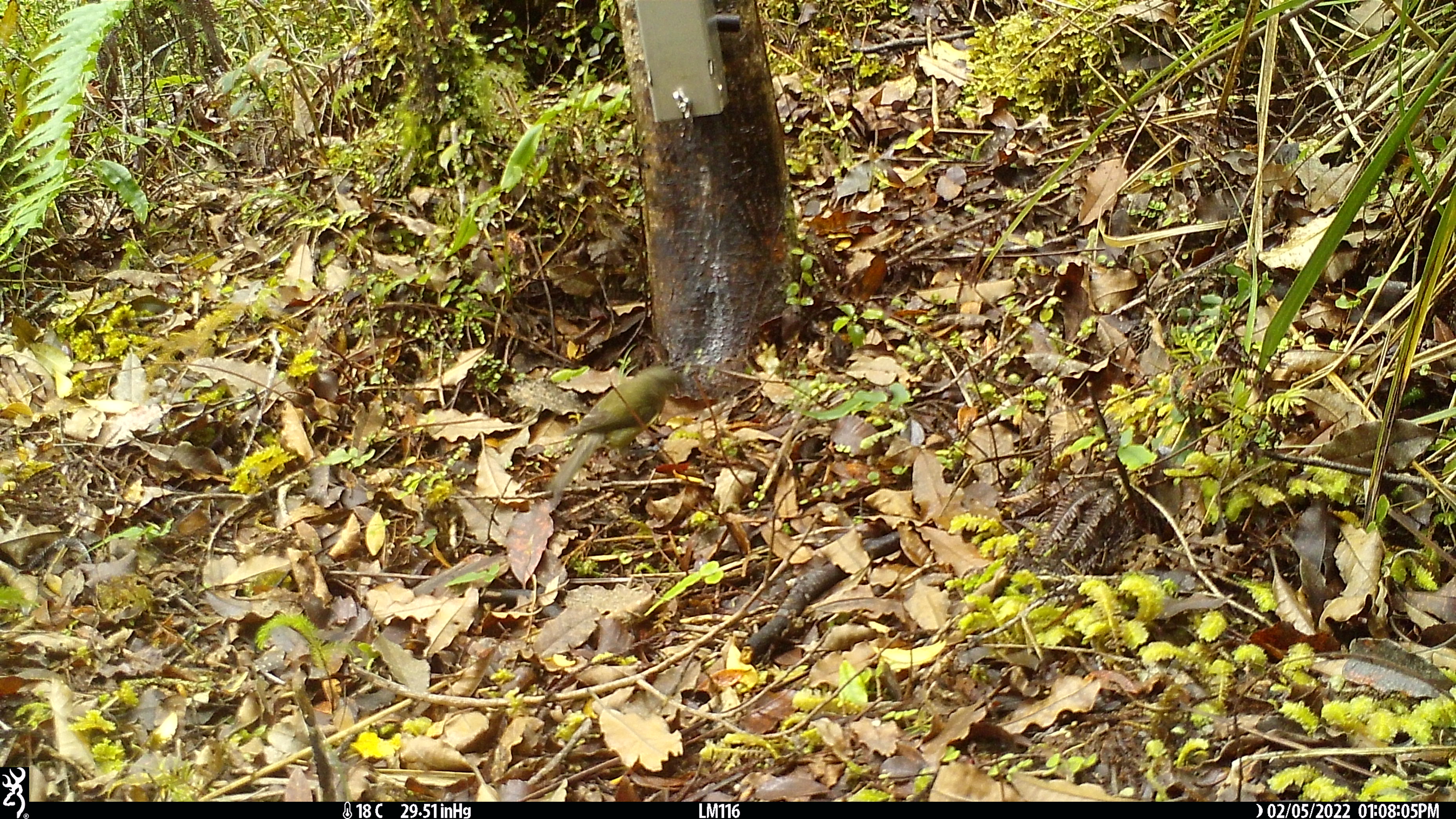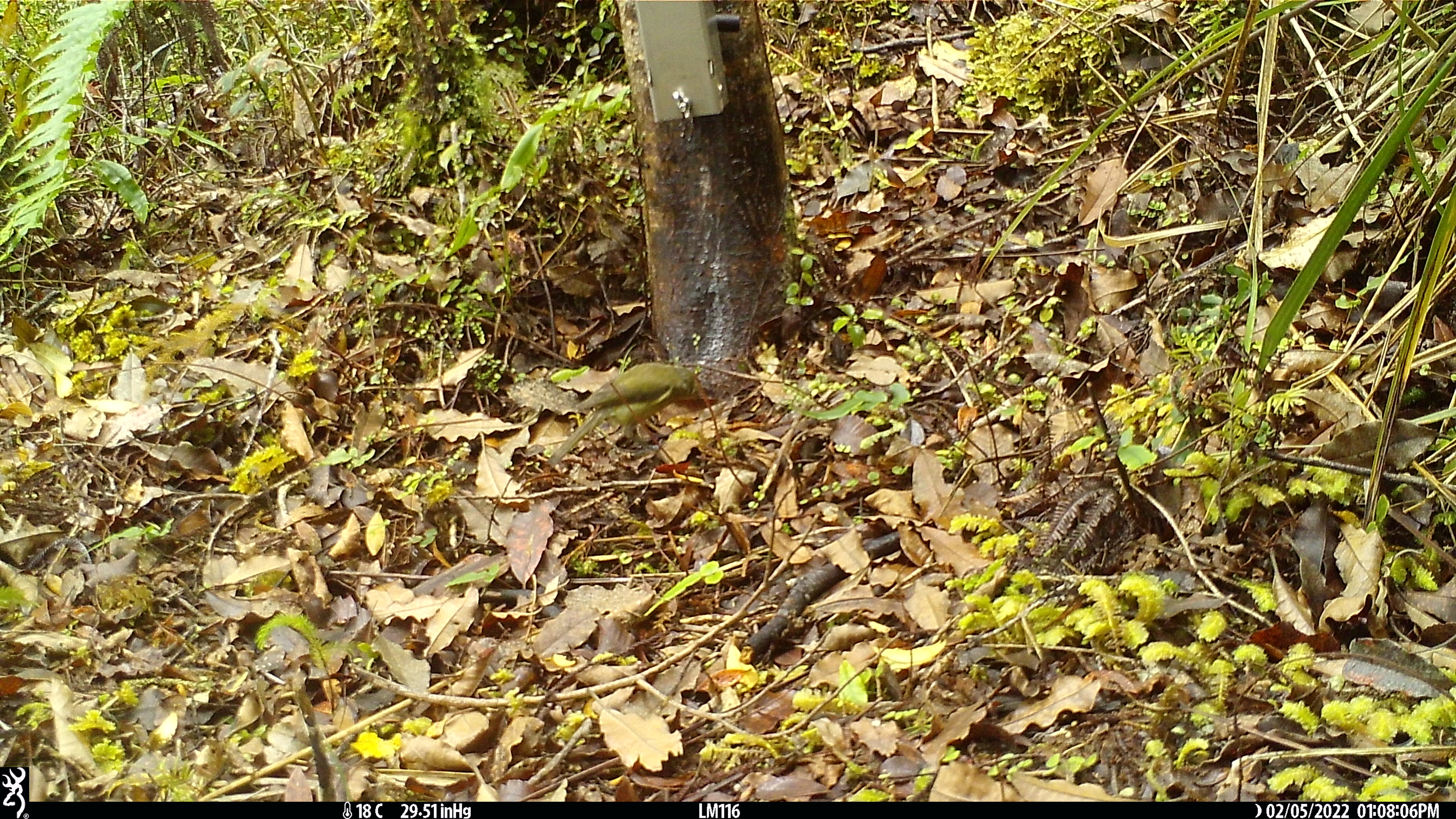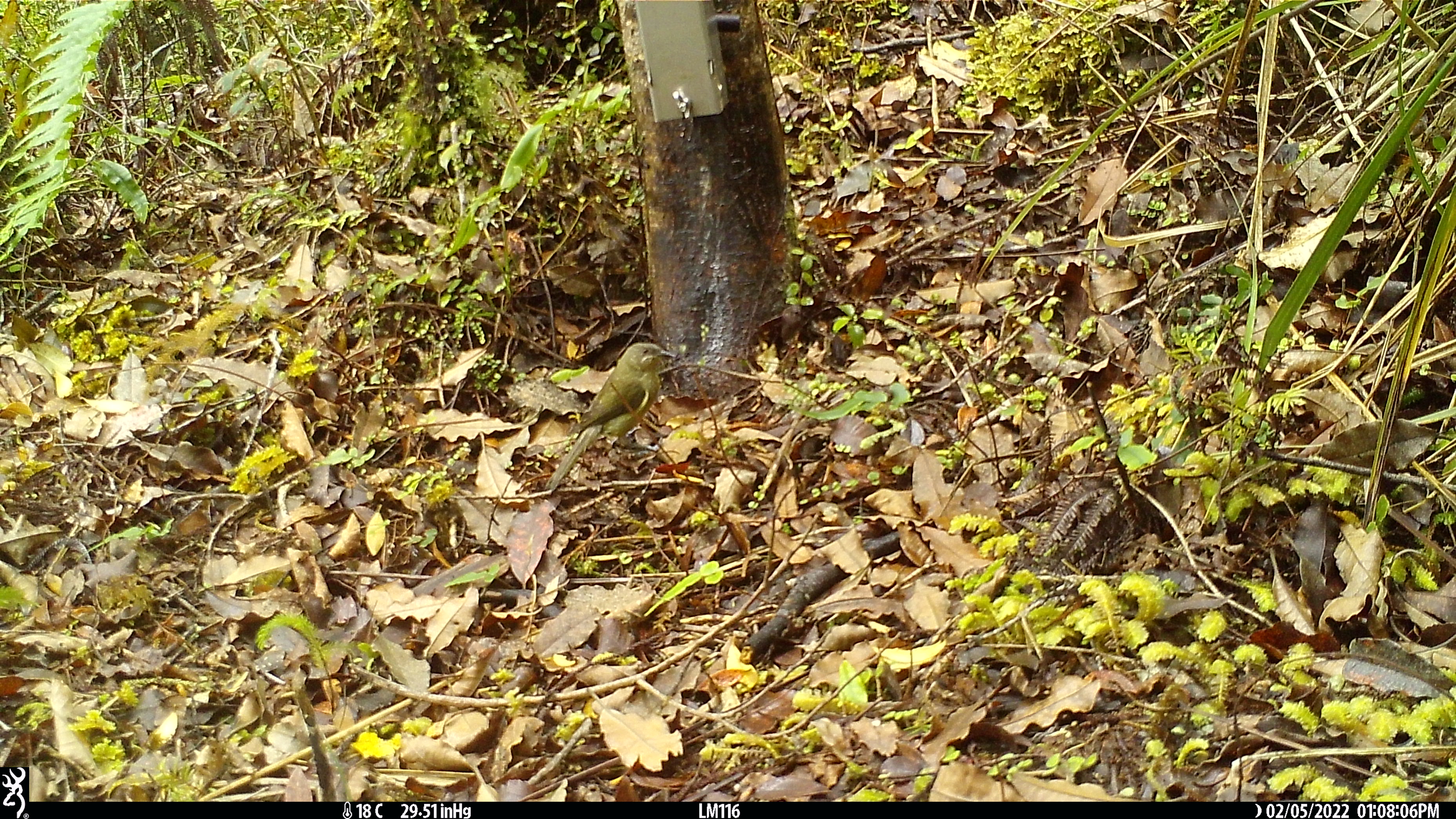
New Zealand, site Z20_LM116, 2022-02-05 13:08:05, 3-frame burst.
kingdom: Animalia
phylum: Chordata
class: Aves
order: Passeriformes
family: Zosteropidae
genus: Zosterops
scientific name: Zosterops lateralis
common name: silvereye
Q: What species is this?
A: Silvereye (Zosterops lateralis).